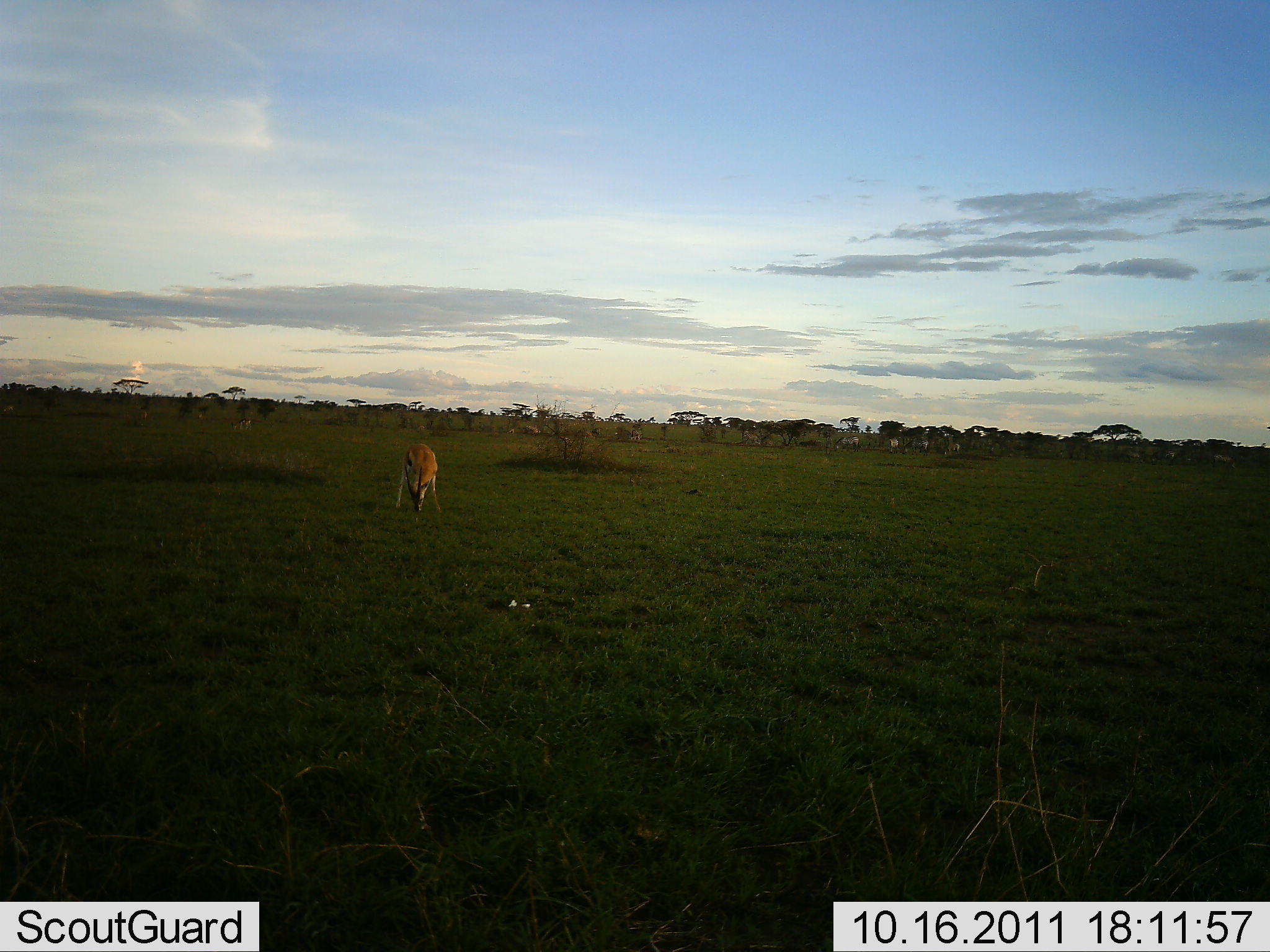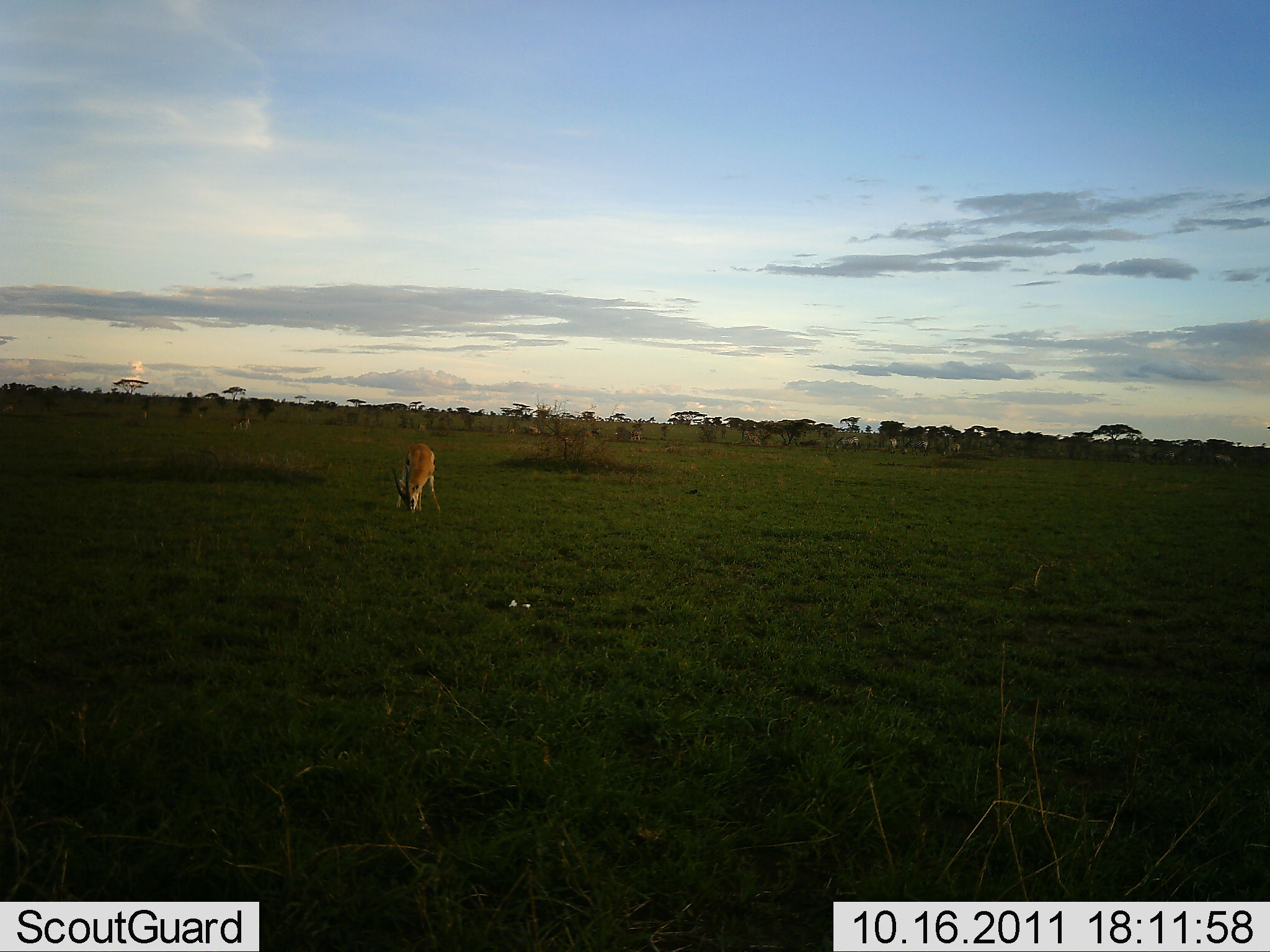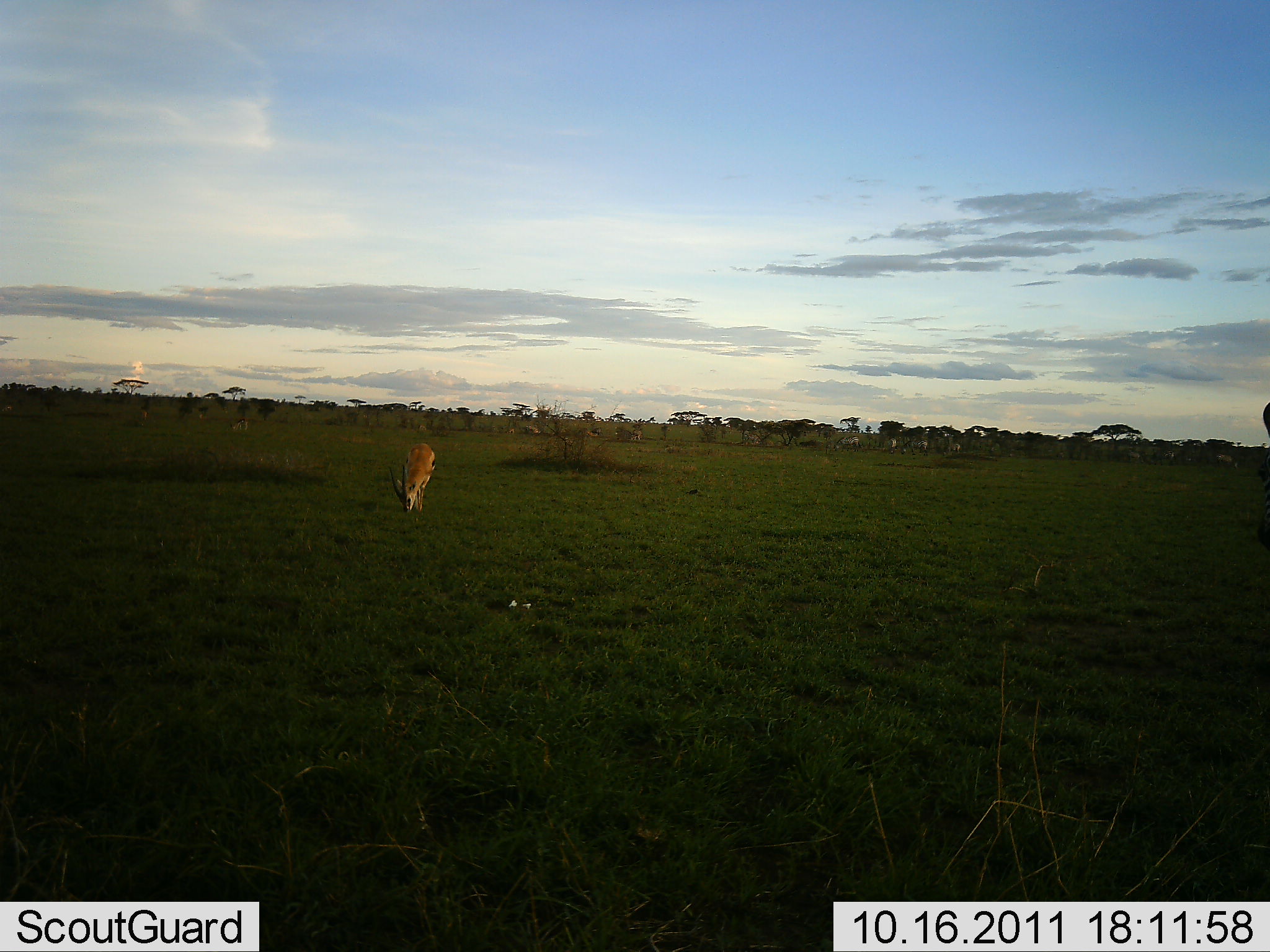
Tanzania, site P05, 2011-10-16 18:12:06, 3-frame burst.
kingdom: Animalia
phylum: Chordata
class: Mammalia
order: Artiodactyla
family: Bovidae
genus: Eudorcas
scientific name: Eudorcas thomsonii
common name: thomson's gazelle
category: gazellethomsons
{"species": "gazellethomsons (thomson's gazelle) (Eudorcas thomsonii)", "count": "1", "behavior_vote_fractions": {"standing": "20%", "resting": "0%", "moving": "7%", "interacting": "0%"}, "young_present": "0%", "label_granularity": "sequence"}